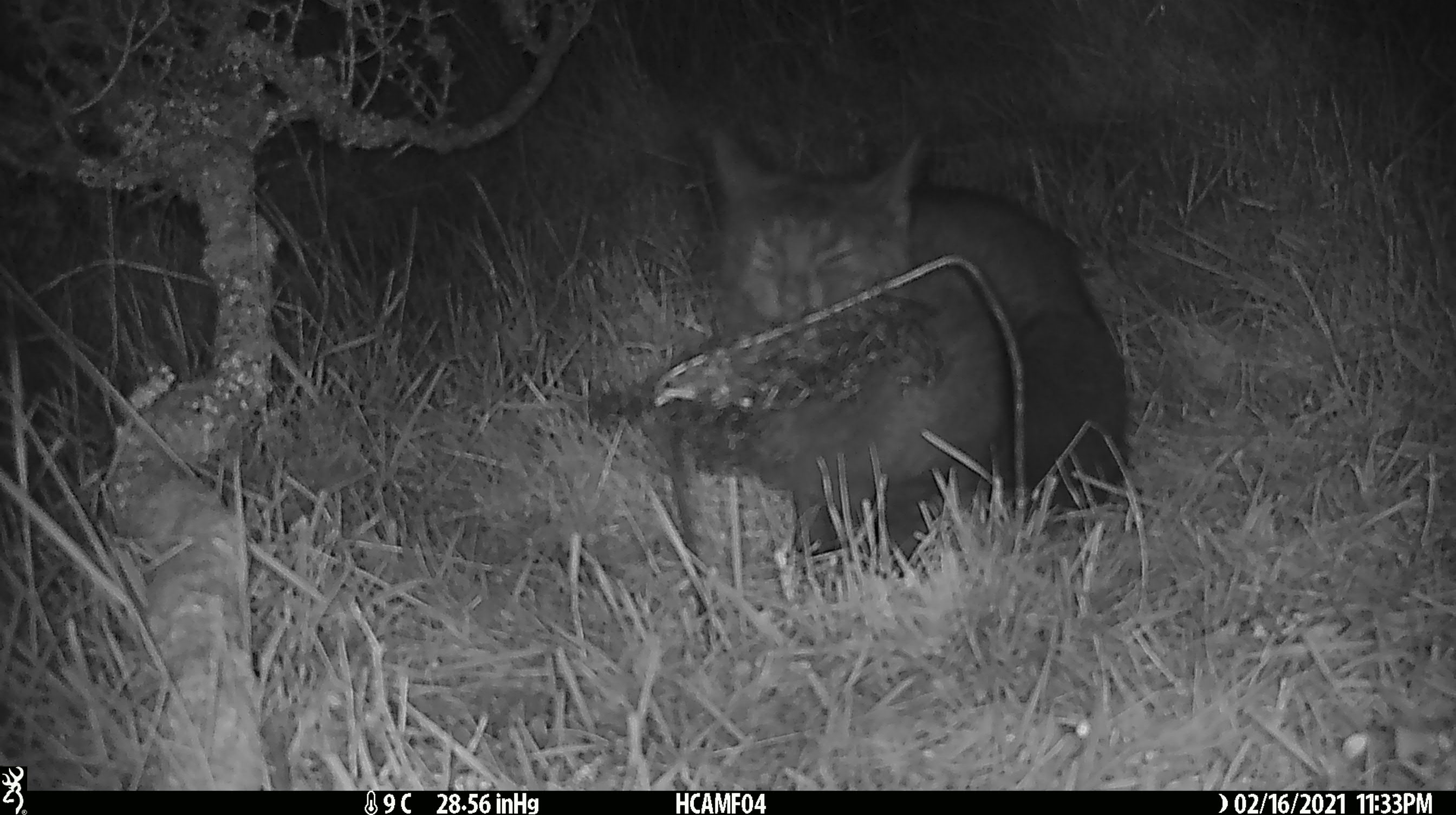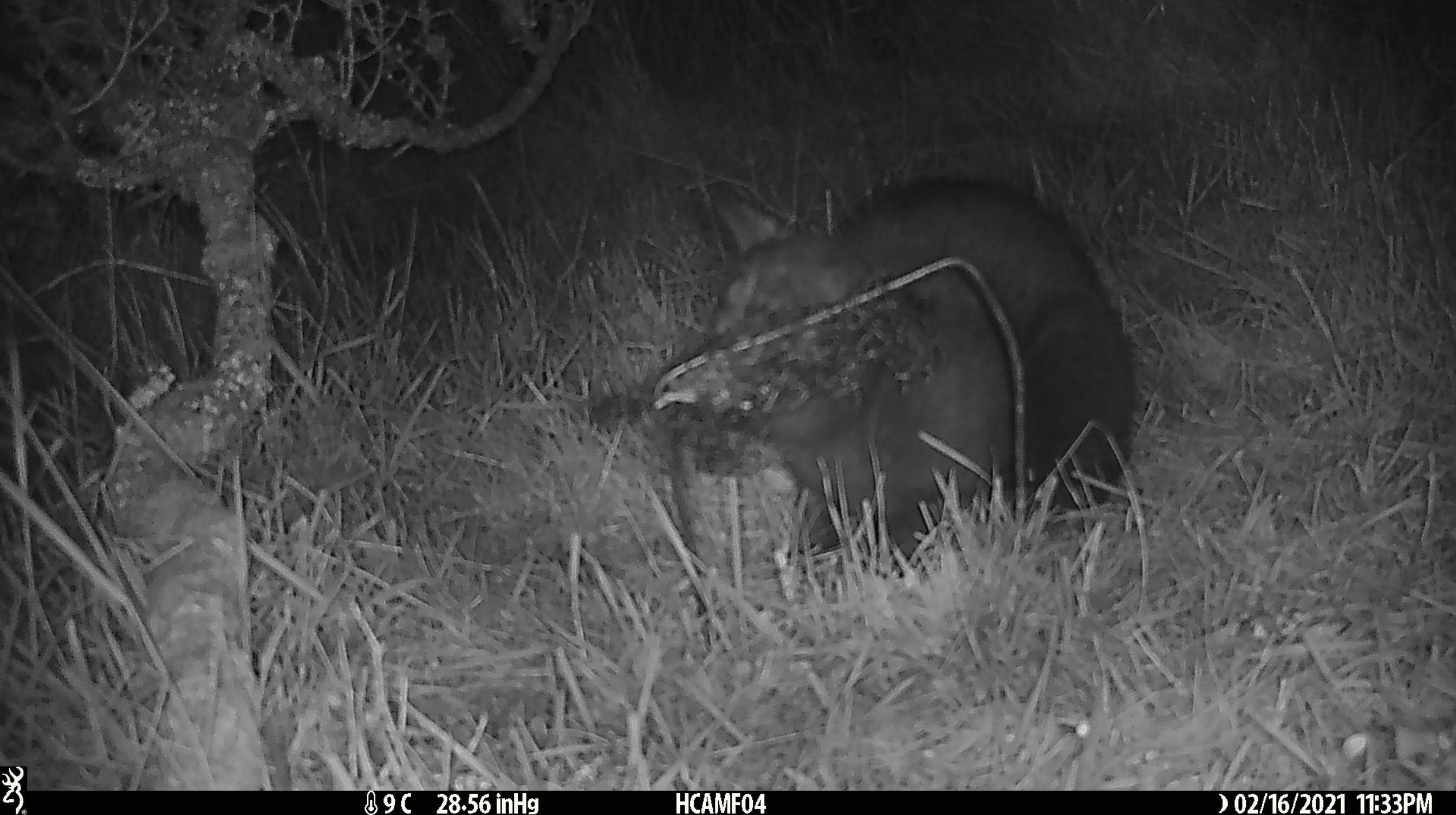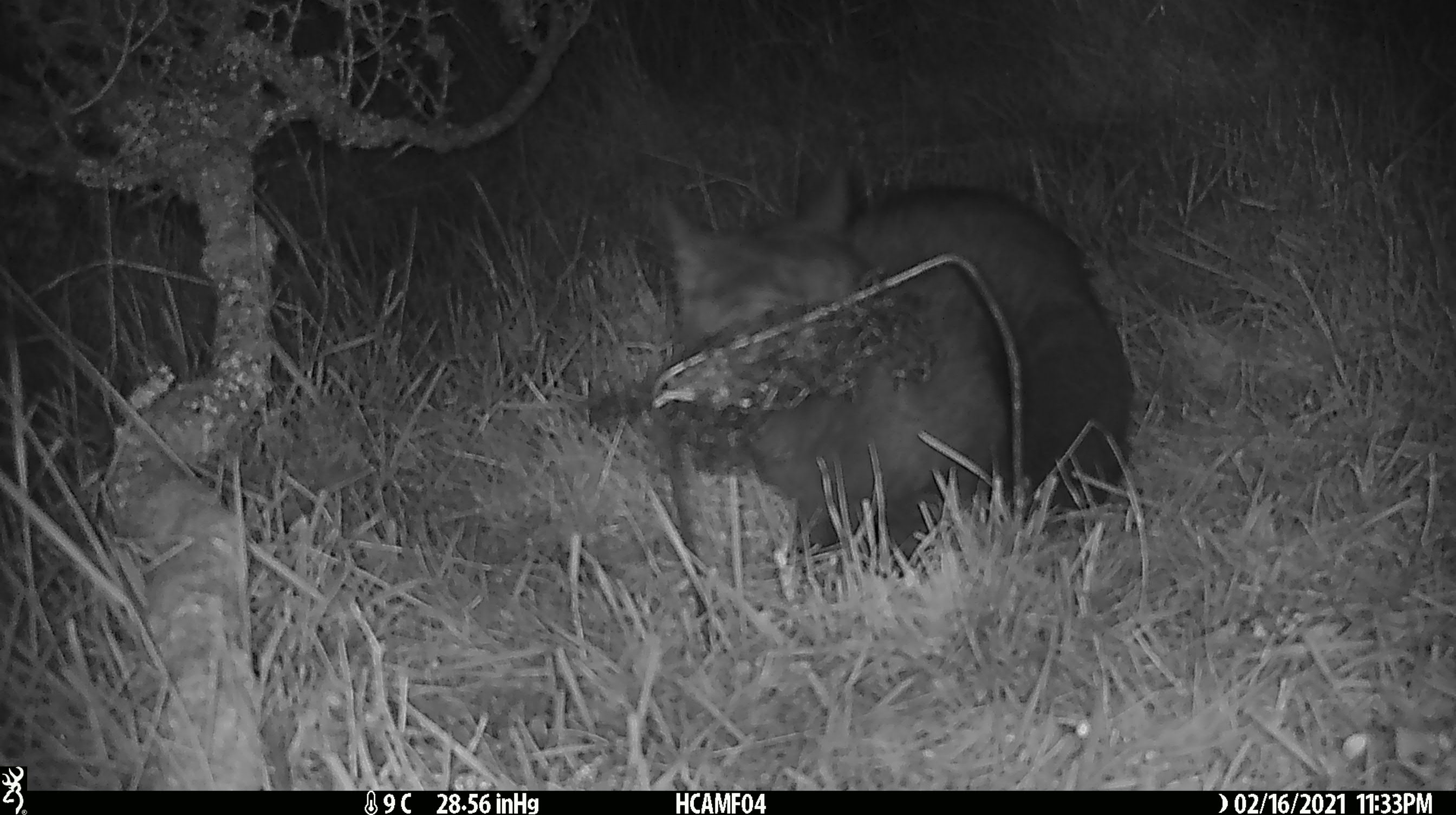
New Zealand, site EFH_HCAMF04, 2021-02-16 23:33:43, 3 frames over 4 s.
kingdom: Animalia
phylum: Chordata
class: Mammalia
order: Carnivora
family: Felidae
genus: Felis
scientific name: Felis catus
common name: domestic cat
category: cat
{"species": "cat (domestic cat) (Felis catus)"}